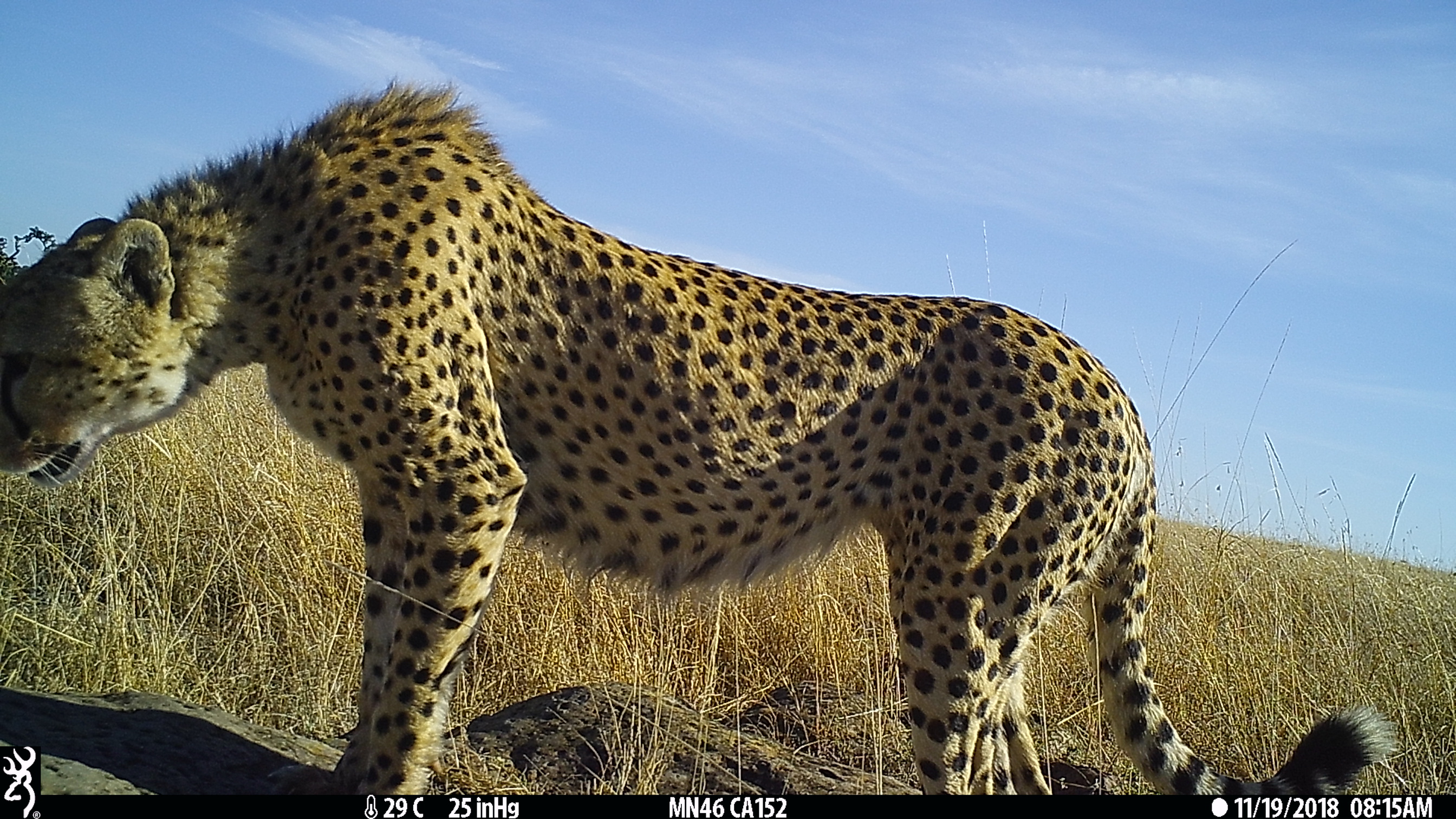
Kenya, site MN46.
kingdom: Animalia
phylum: Chordata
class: Mammalia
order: Carnivora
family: Felidae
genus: Acinonyx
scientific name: Acinonyx jubatus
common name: cheetah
Cheetah (Acinonyx jubatus).